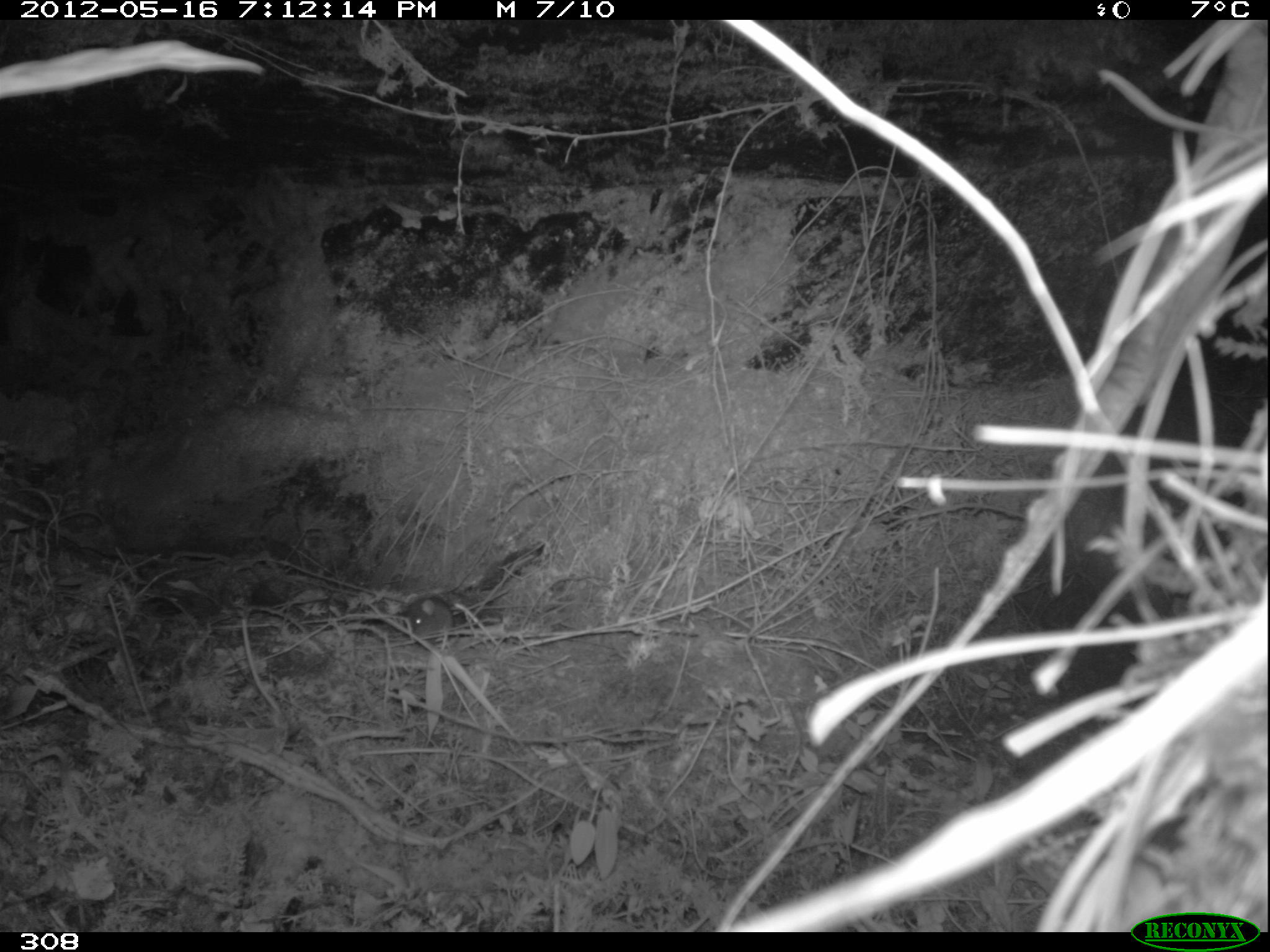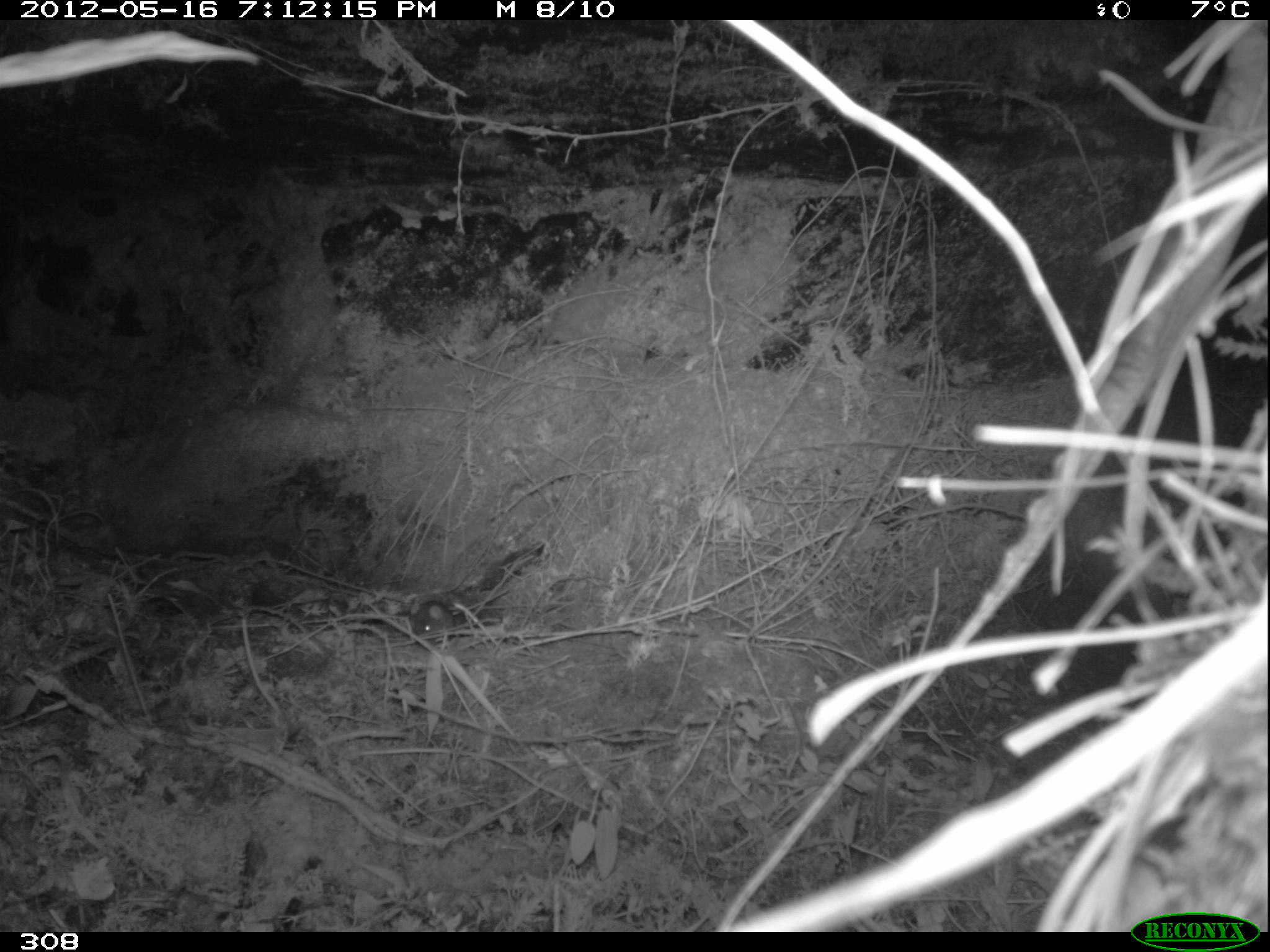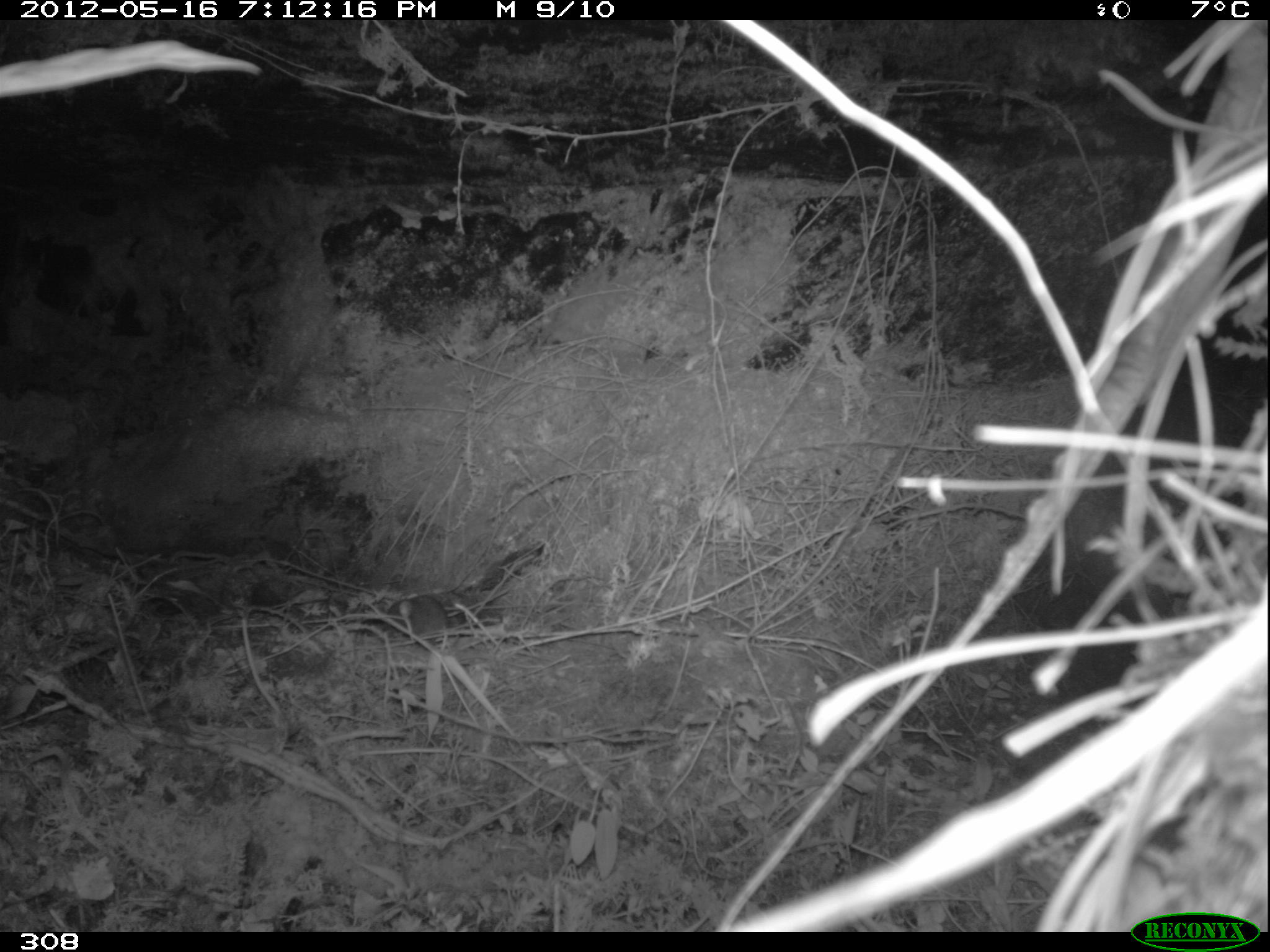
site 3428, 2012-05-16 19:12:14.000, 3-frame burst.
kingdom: Animalia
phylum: Chordata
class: Mammalia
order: Rodentia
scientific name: Rodentia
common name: rodents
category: unknown rodent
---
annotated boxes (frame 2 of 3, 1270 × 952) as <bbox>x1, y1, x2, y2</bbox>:
unknown rodent: <bbox>414, 600, 453, 642</bbox>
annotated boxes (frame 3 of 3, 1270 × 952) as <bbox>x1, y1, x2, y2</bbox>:
unknown rodent: <bbox>386, 594, 450, 636</bbox>